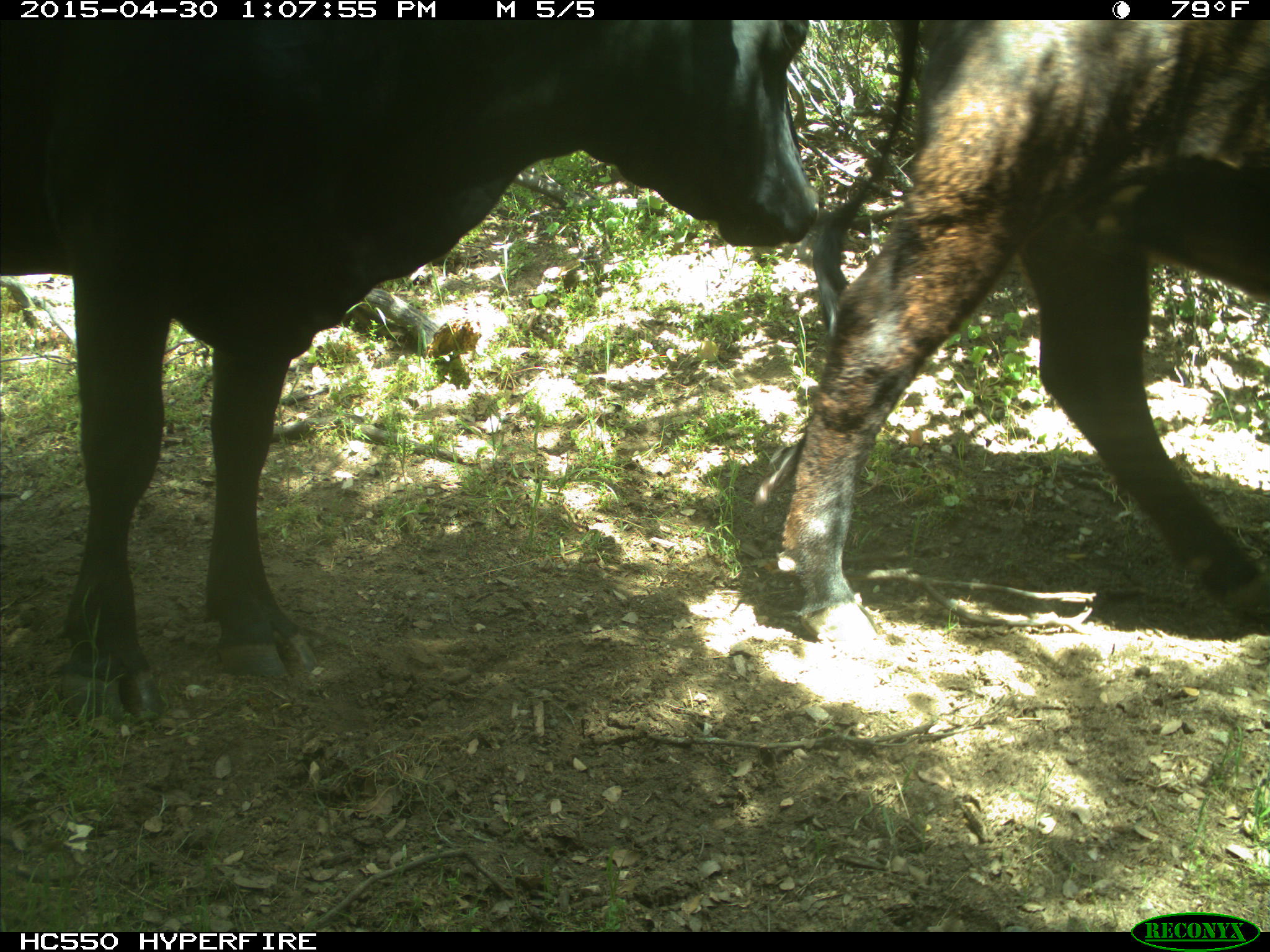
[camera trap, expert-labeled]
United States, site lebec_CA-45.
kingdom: Animalia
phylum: Chordata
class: Mammalia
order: Artiodactyla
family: Bovidae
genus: Bos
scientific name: Bos taurus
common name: domestic cow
Bos taurus (domestic cow).